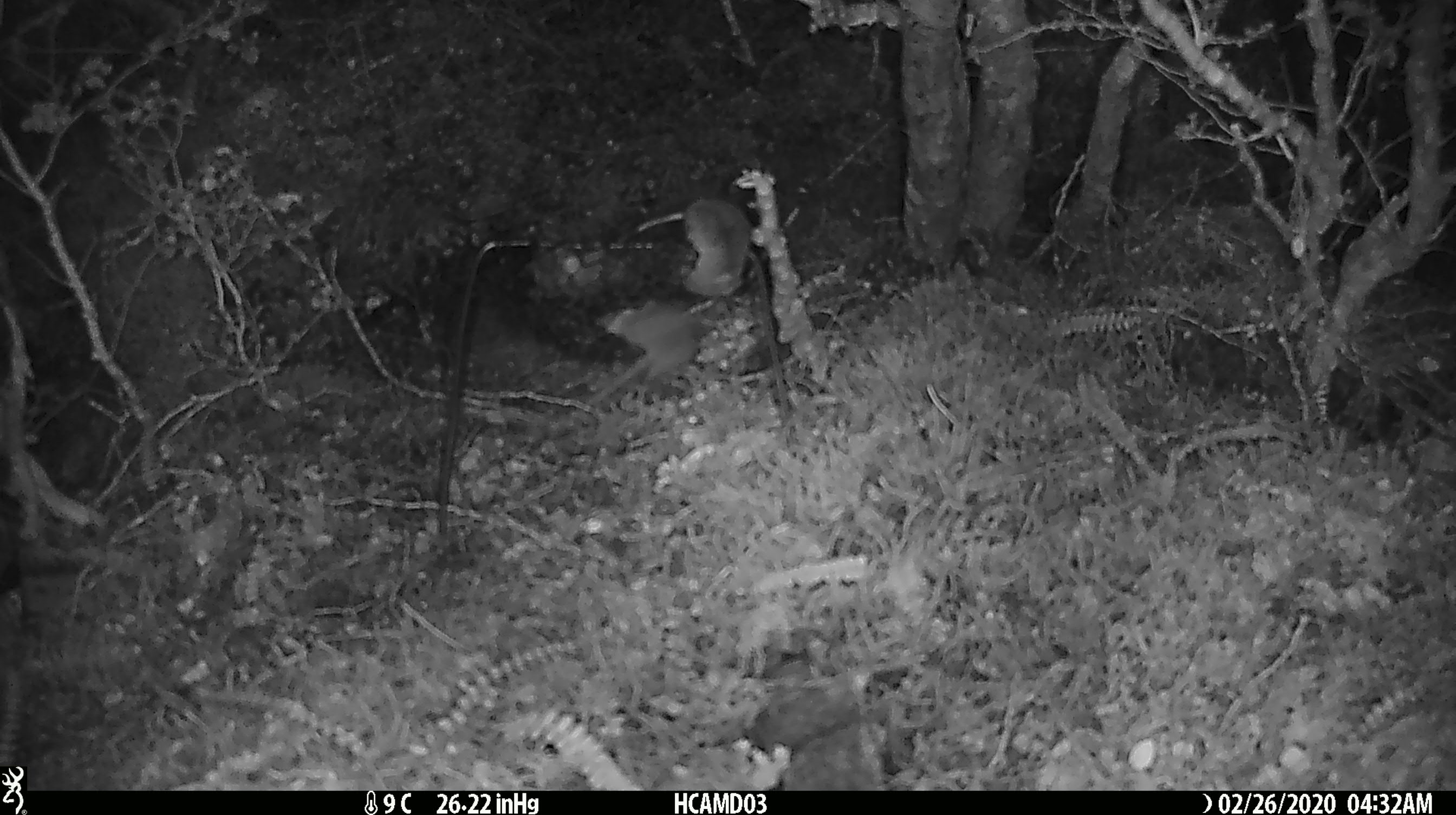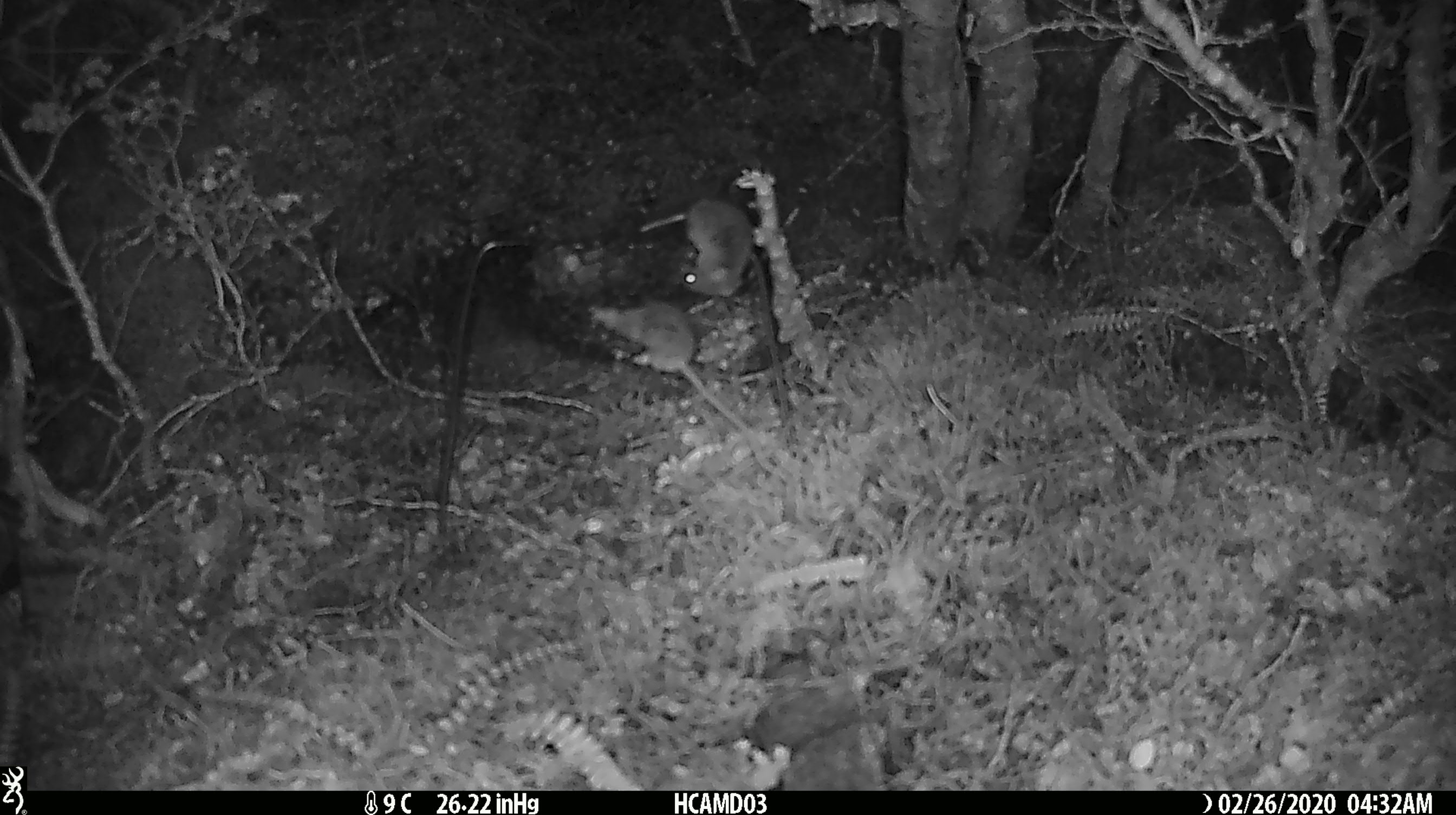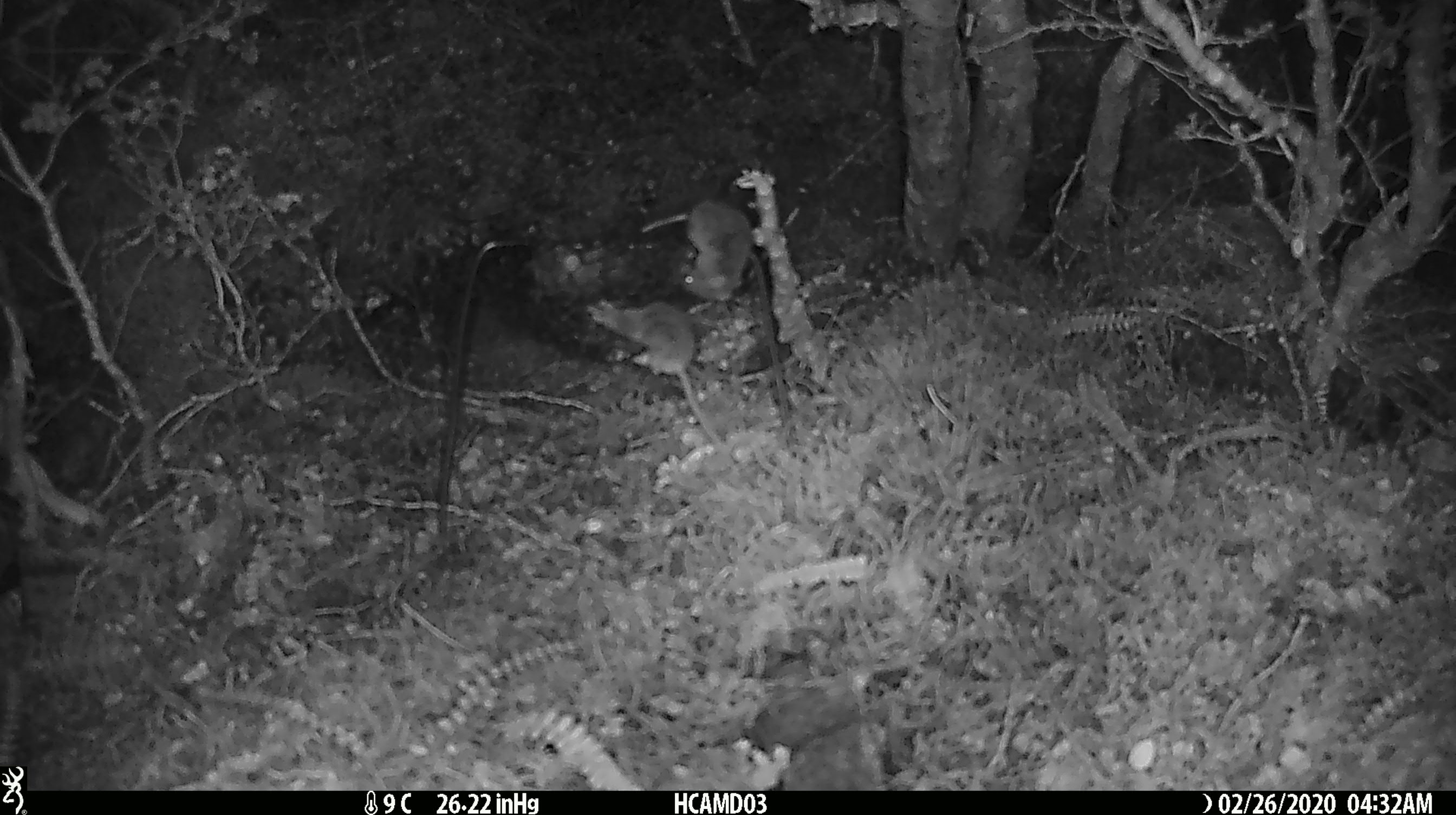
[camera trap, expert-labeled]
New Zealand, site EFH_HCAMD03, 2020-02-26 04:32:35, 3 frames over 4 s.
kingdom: Animalia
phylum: Chordata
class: Mammalia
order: Rodentia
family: Muridae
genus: Mus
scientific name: Mus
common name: mouse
Mouse (Mus).